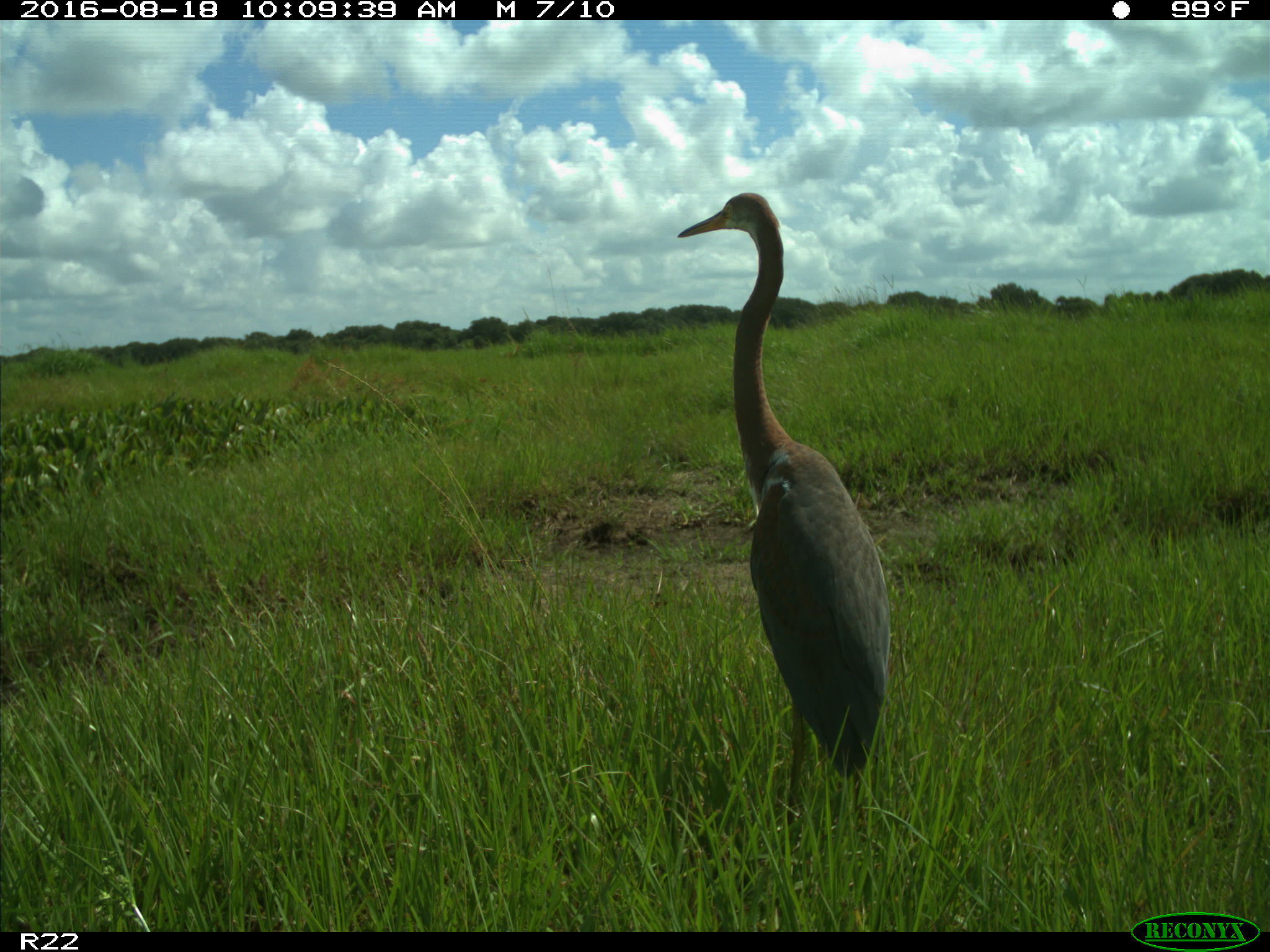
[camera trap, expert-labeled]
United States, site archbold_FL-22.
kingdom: Animalia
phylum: Chordata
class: Aves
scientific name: Aves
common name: birds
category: unidentified bird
Unidentified bird (birds) (Aves).